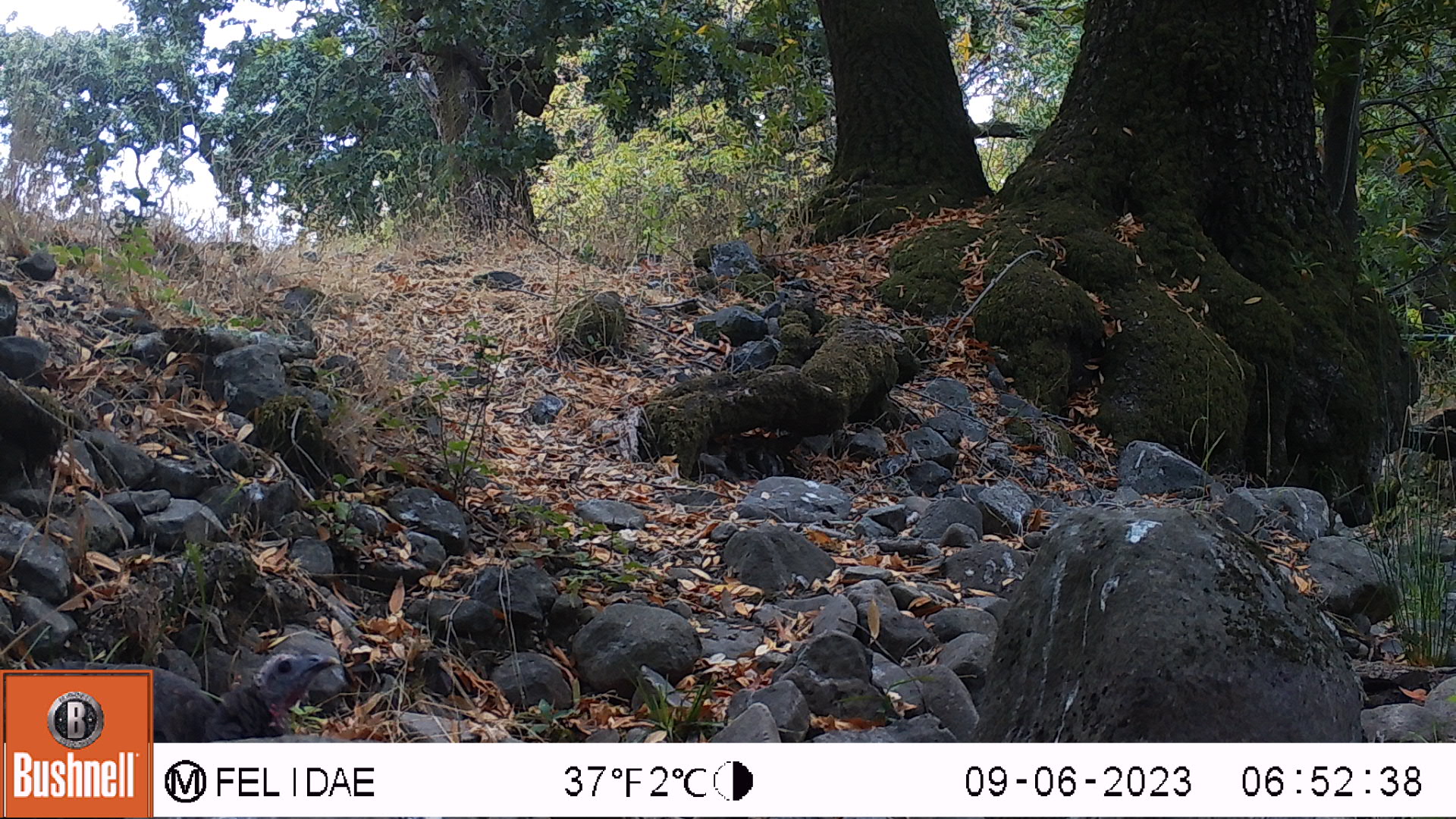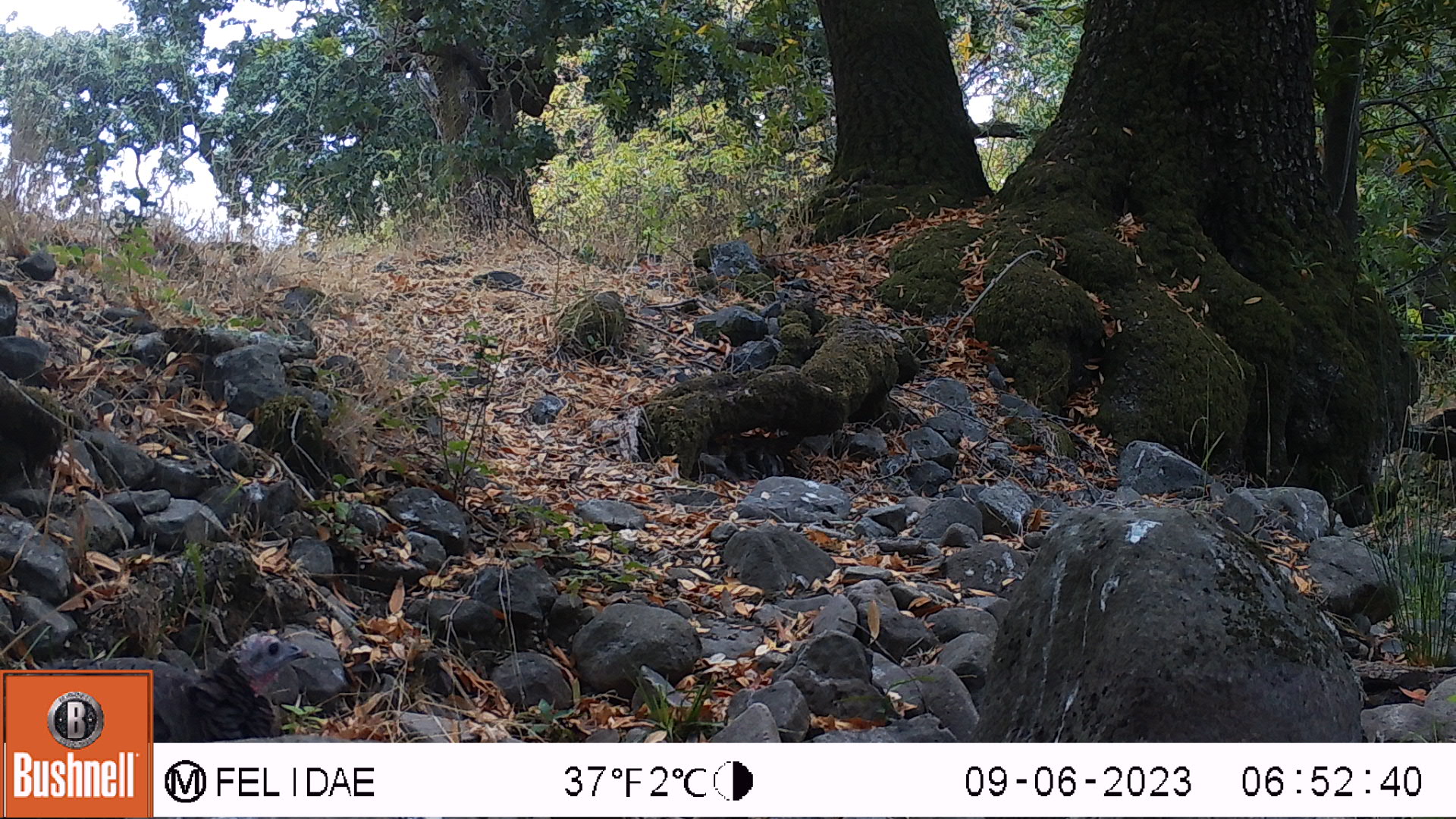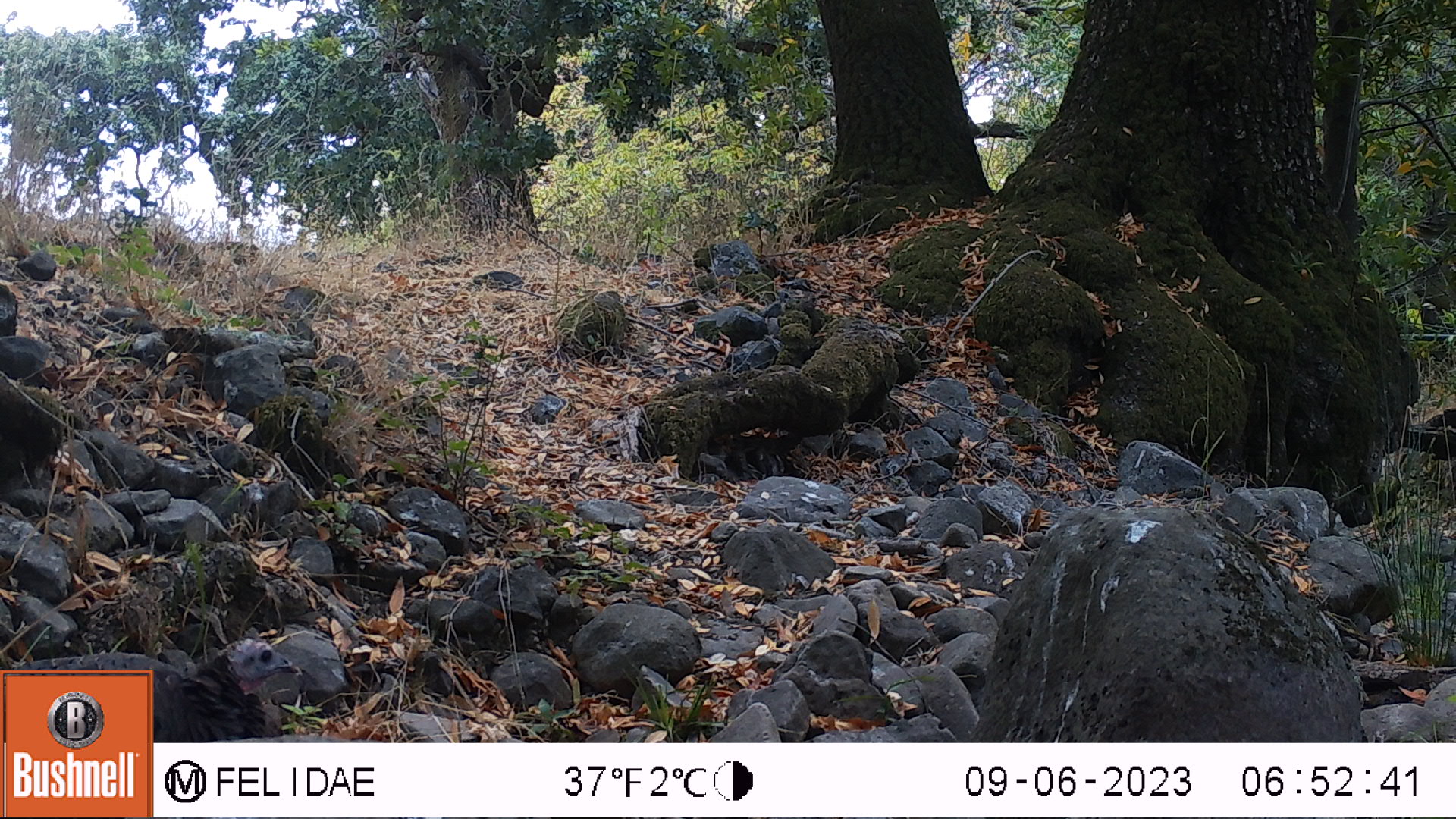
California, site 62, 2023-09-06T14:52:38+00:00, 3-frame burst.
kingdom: Animalia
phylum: Chordata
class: Aves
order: Galliformes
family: Phasianidae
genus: Meleagris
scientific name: Meleagris gallopavo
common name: turkey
Turkey (Meleagris gallopavo).